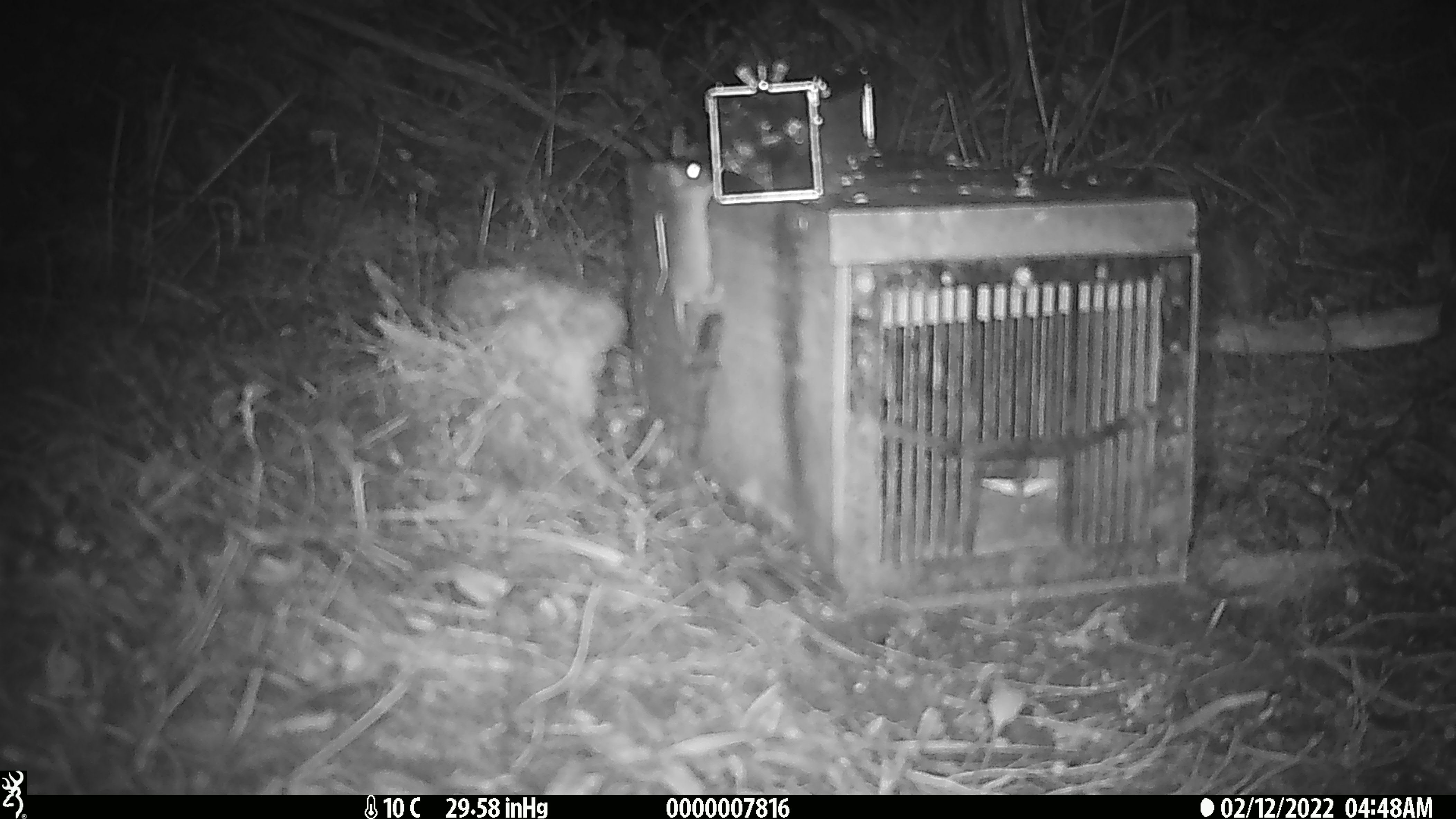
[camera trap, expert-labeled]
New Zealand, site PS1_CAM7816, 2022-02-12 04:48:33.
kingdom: Animalia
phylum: Chordata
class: Mammalia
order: Rodentia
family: Muridae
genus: Mus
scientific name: Mus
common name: mouse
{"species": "mouse (Mus)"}